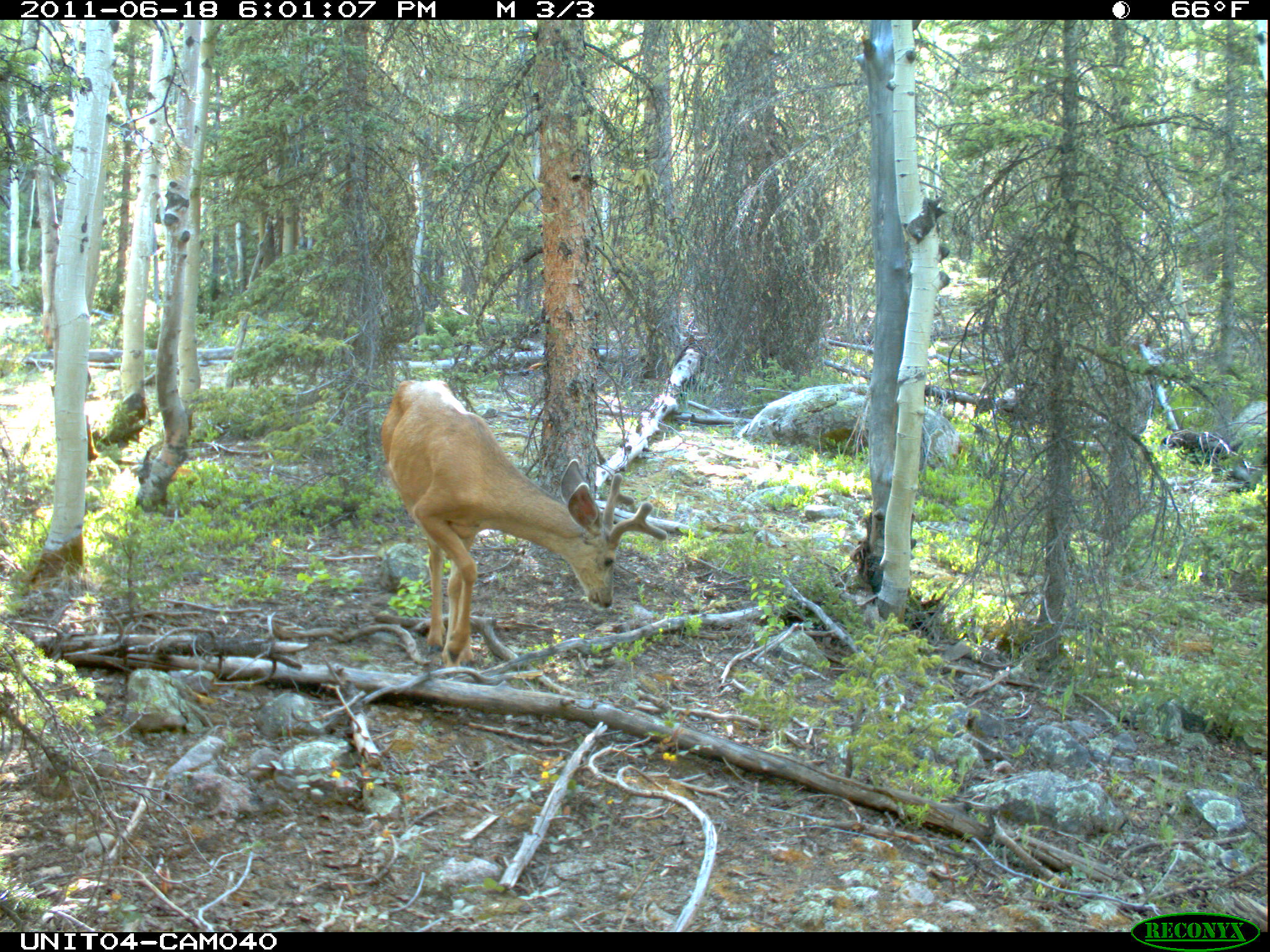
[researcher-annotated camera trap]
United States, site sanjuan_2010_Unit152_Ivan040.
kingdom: Animalia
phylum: Chordata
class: Mammalia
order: Artiodactyla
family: Cervidae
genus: Odocoileus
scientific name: Odocoileus hemionus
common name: mule deer